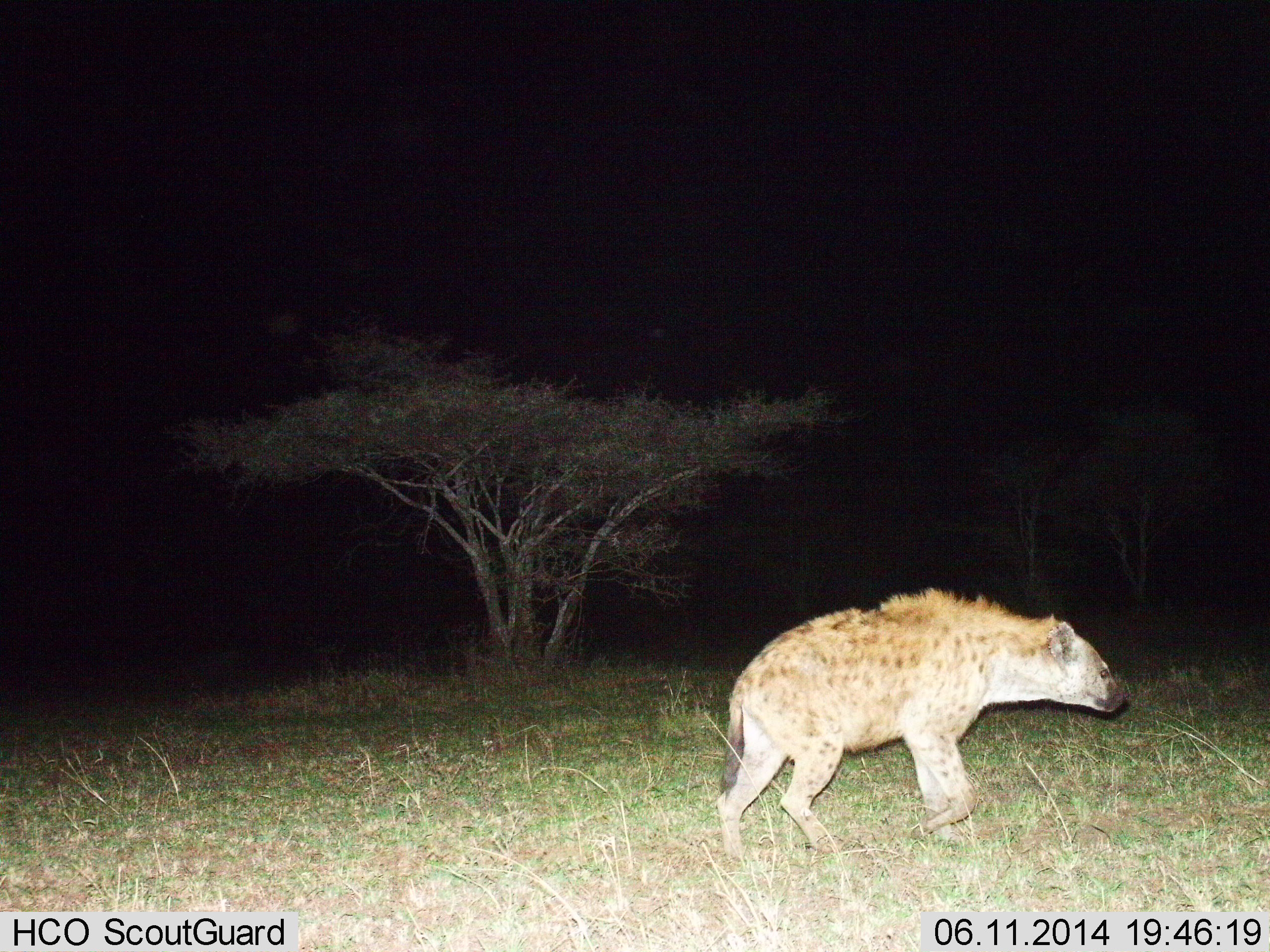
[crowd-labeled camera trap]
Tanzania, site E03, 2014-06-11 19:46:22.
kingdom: Animalia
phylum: Chordata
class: Mammalia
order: Carnivora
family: Hyaenidae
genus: Crocuta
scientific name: Crocuta crocuta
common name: spotted hyena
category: hyenaspotted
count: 1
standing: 30%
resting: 0%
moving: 90%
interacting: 0%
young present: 0%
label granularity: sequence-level